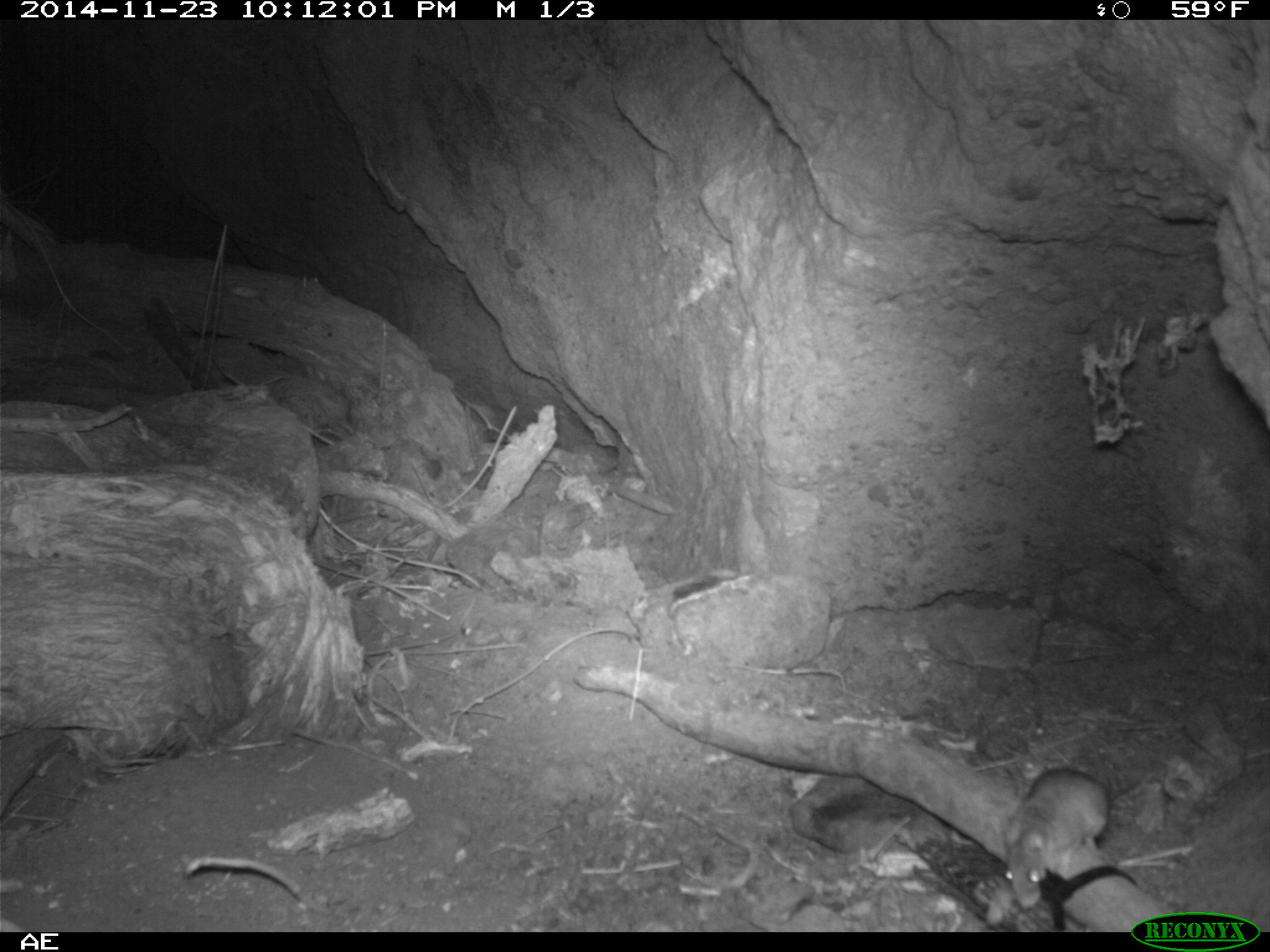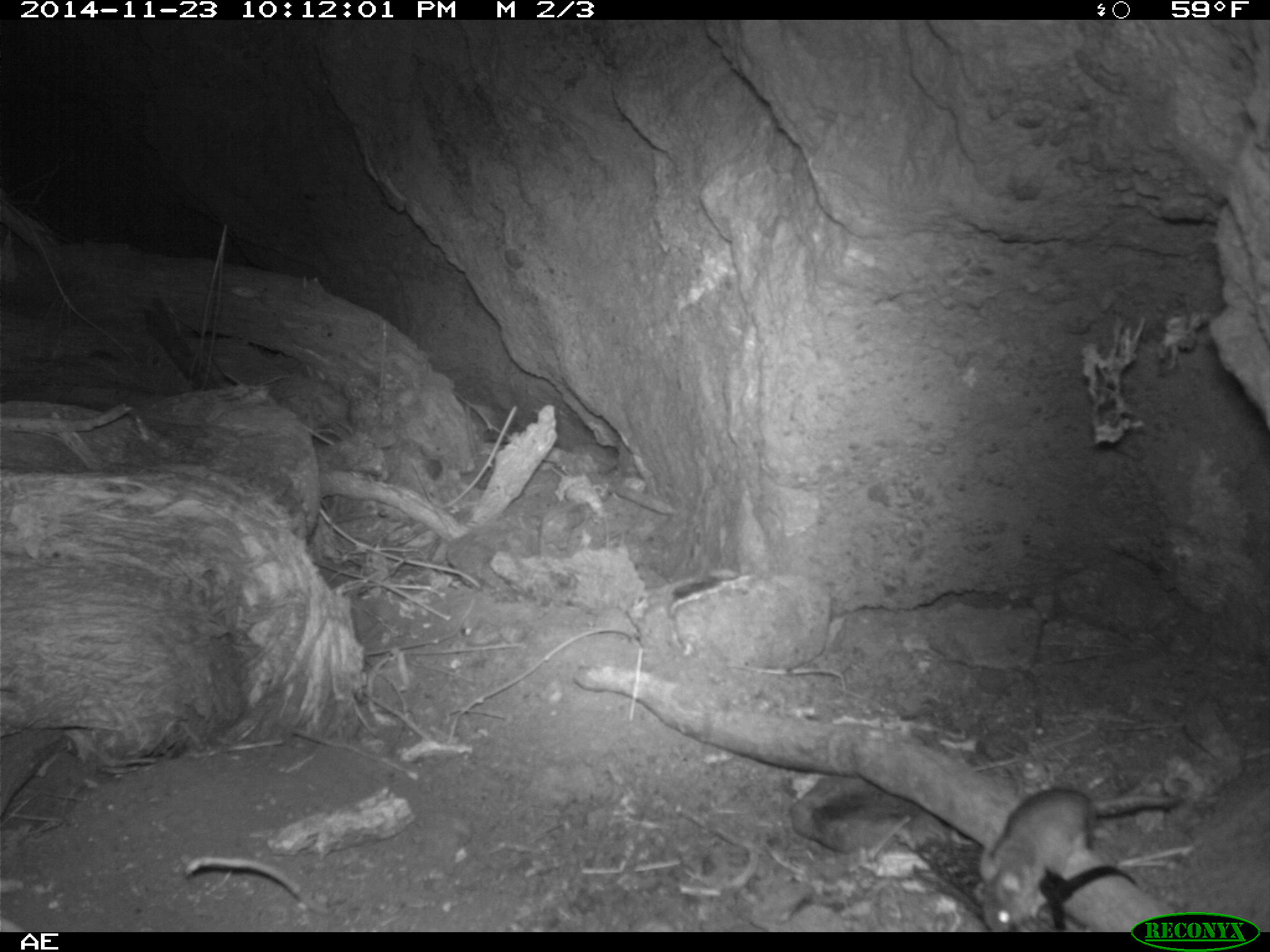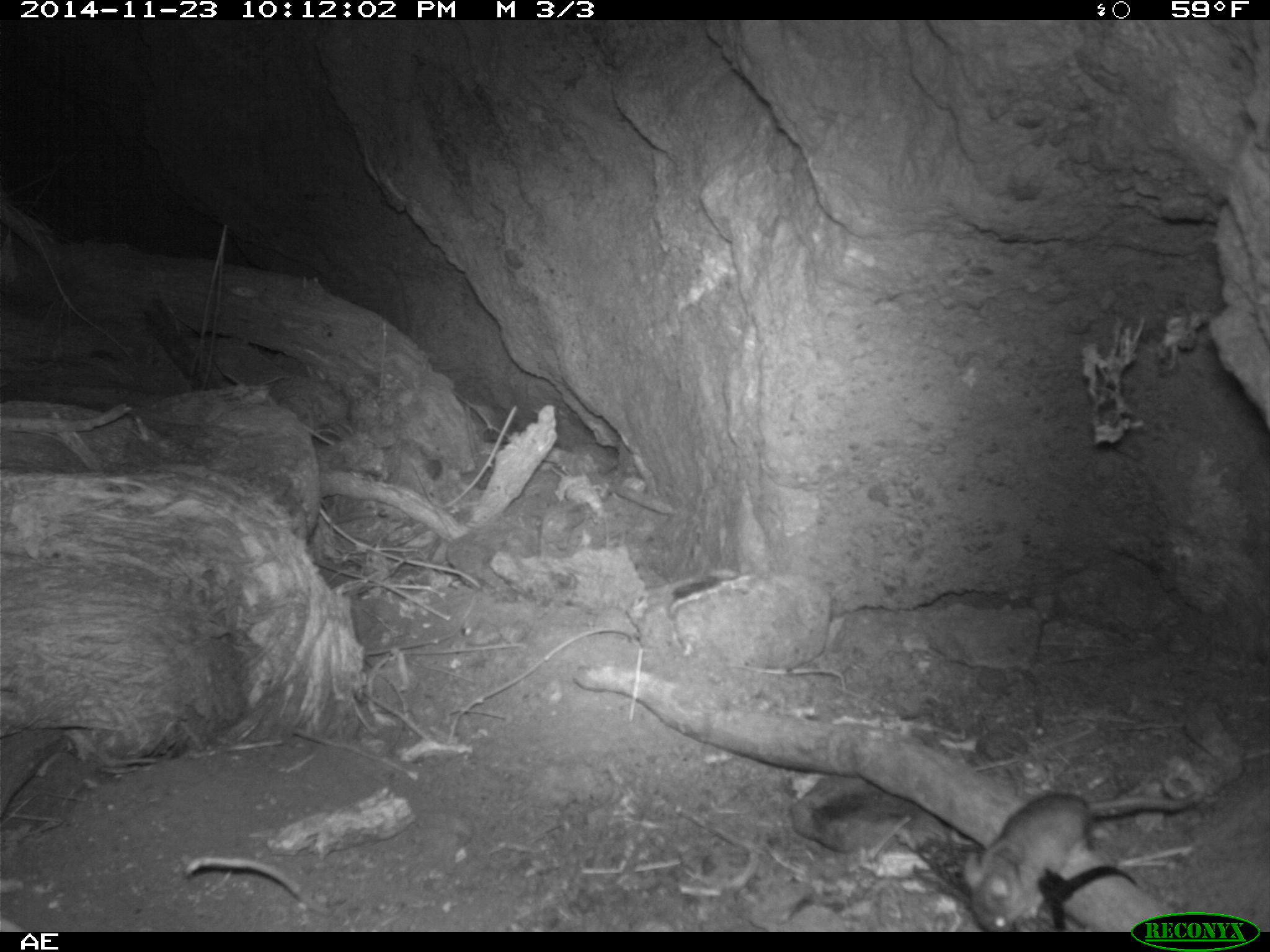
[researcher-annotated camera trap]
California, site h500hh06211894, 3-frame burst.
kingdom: Animalia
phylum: Chordata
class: Mammalia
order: Rodentia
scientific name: Rodentia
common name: rodent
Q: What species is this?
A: Rodent (Rodentia).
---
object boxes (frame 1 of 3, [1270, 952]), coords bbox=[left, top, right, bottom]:
rodent: bbox=[1003, 729, 1111, 910]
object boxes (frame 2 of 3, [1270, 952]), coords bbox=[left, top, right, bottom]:
rodent: bbox=[971, 788, 1179, 932]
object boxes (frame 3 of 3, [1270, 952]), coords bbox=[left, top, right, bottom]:
rodent: bbox=[961, 793, 1209, 933]